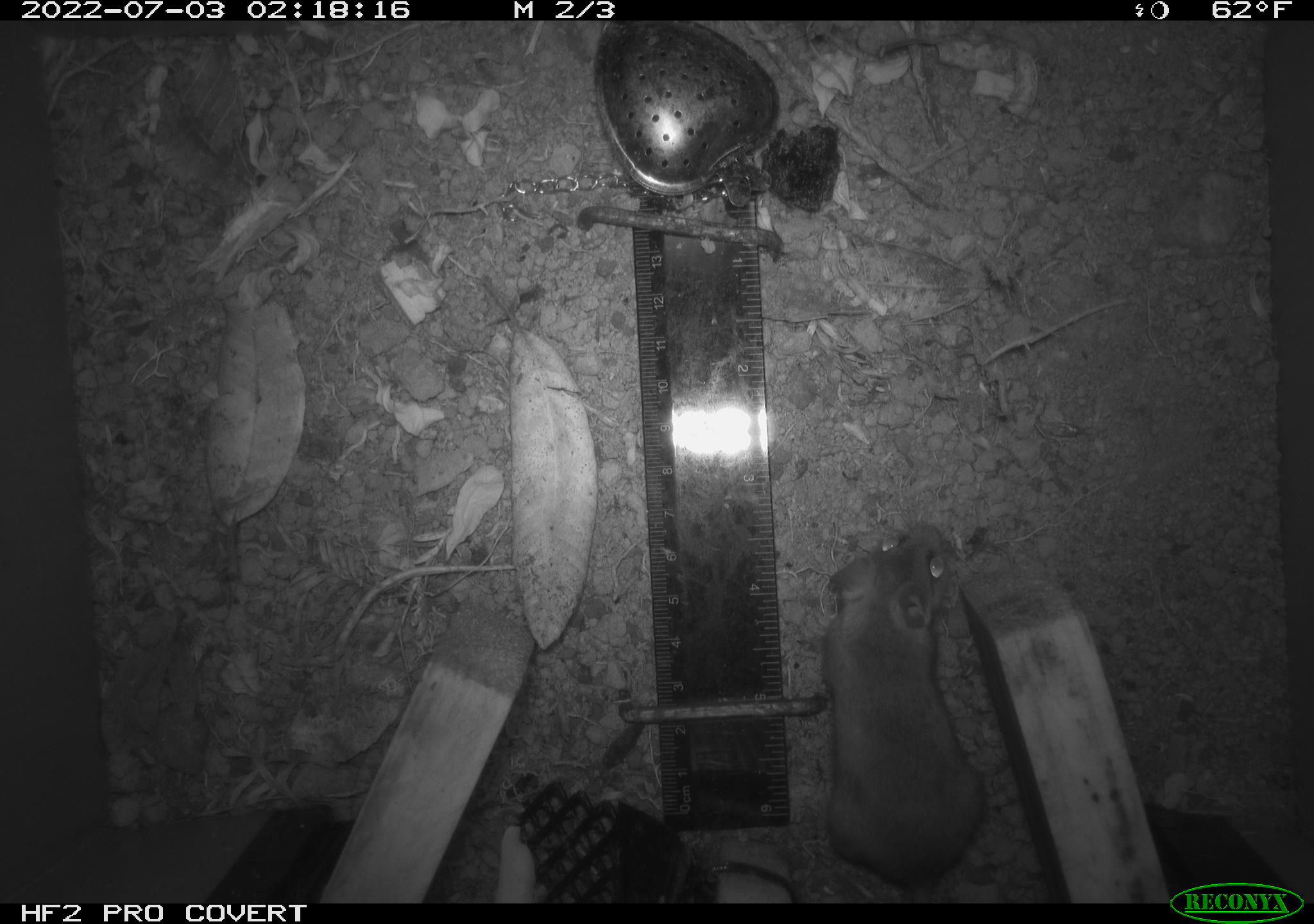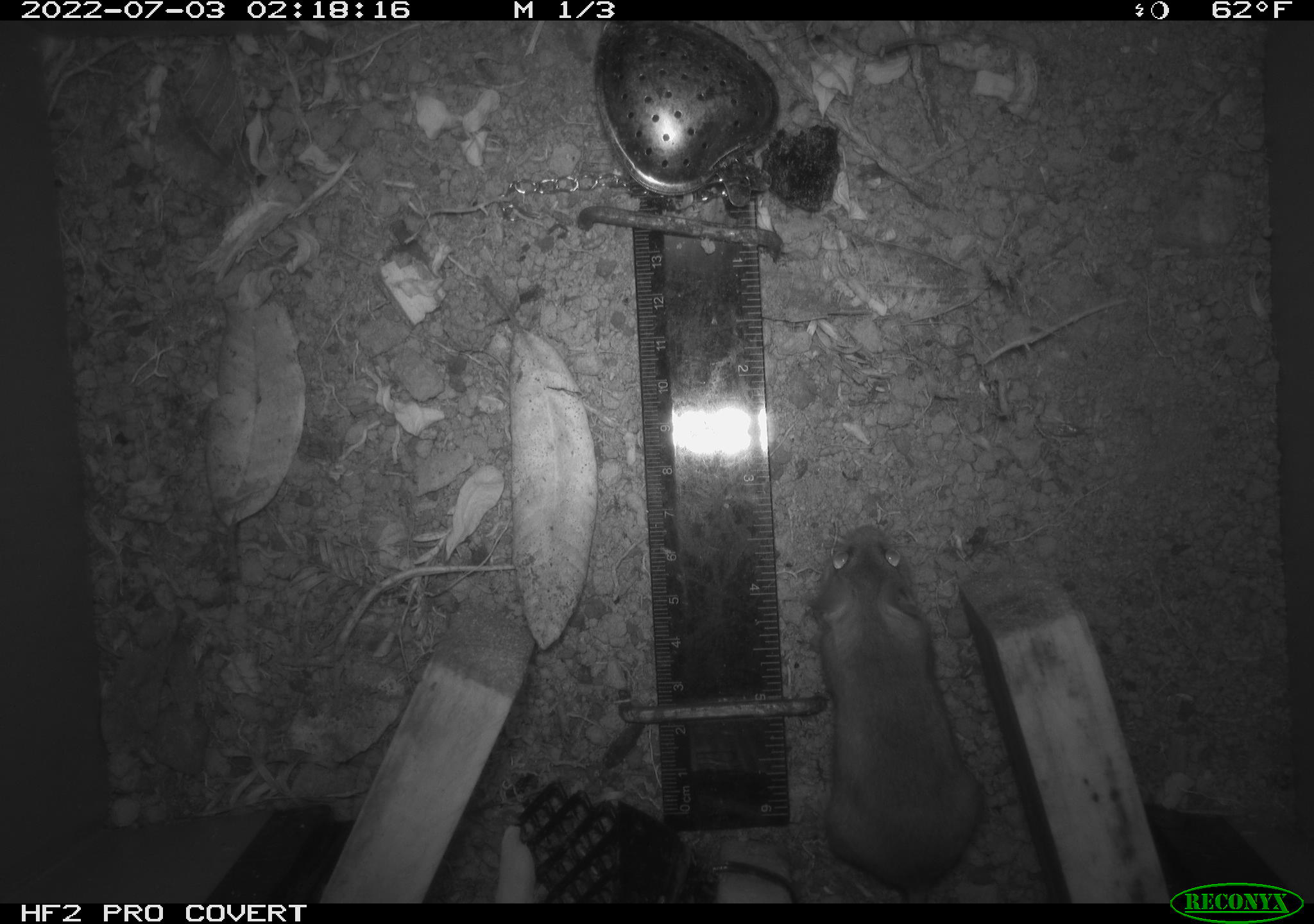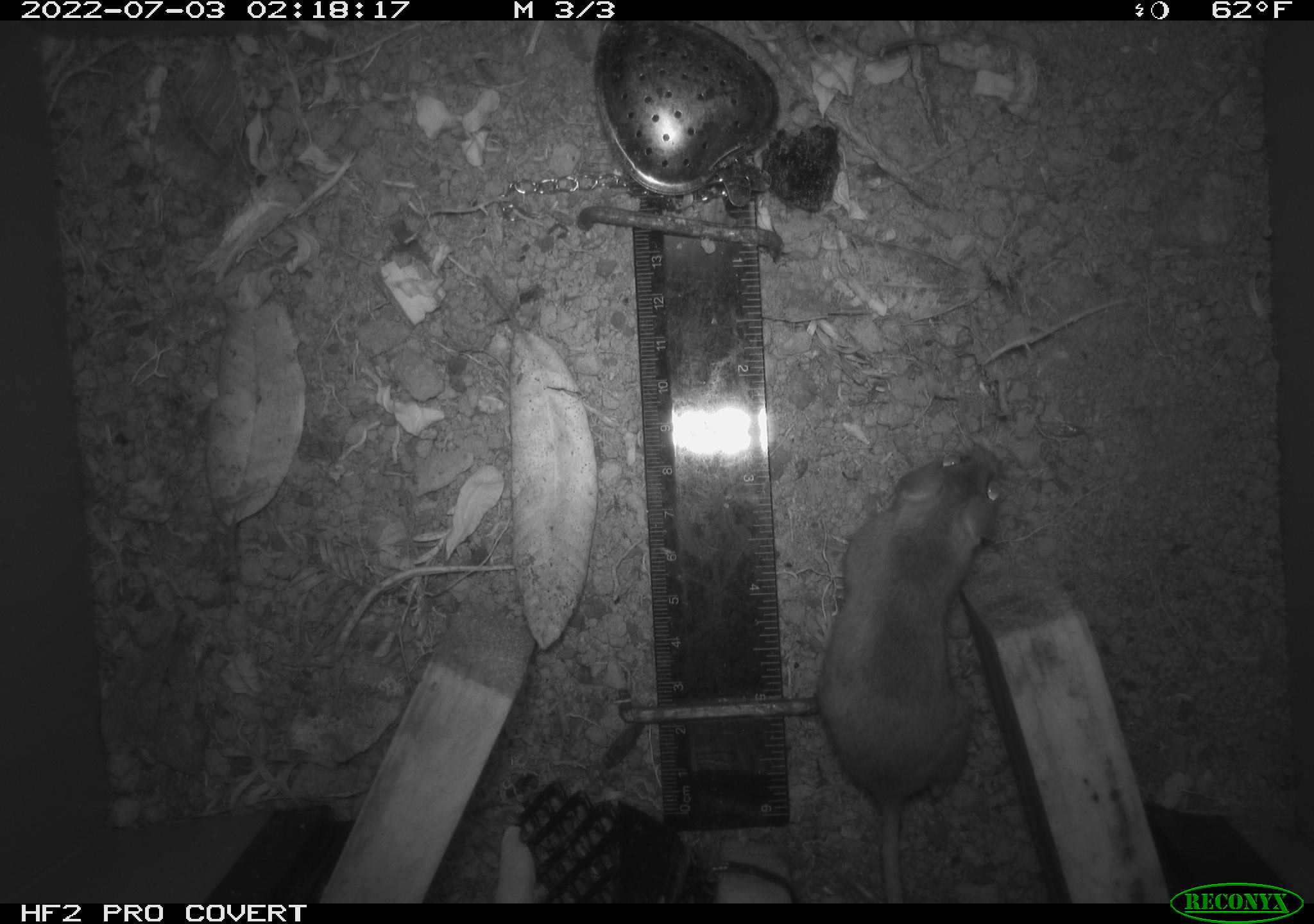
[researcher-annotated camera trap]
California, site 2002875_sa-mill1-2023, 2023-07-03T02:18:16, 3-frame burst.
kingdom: Animalia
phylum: Chordata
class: Mammalia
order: Rodentia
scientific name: Rodentia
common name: mouse species